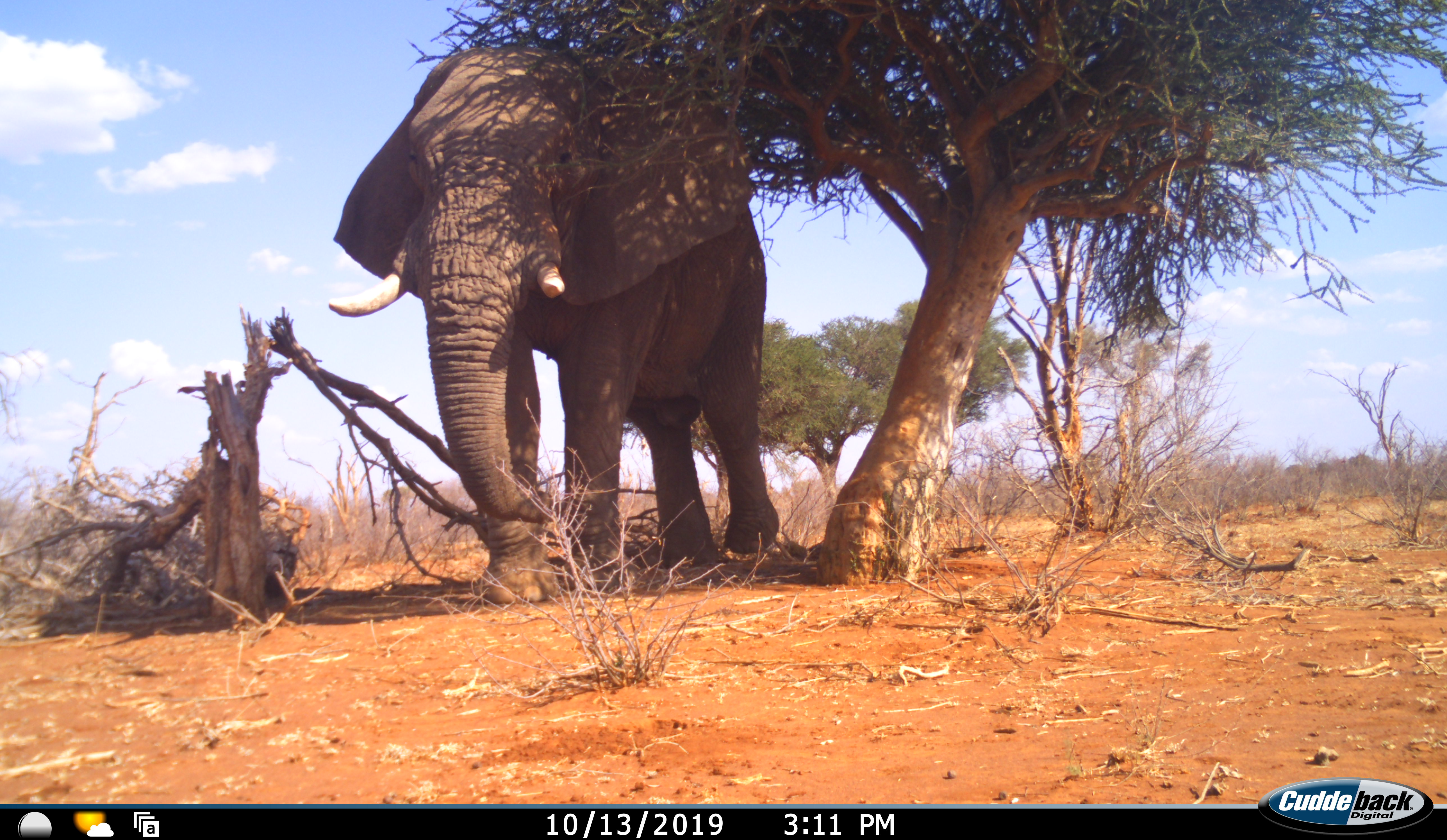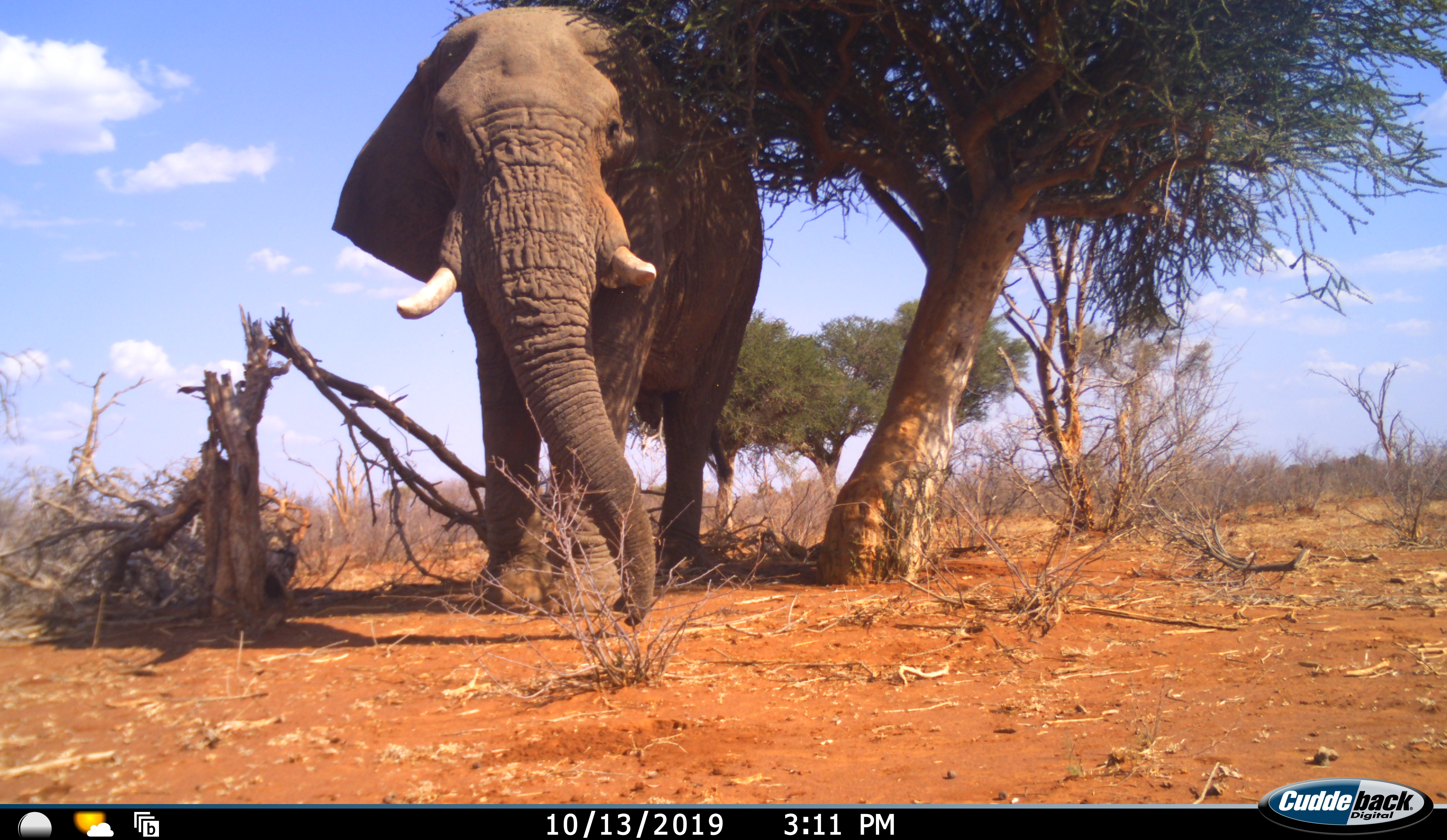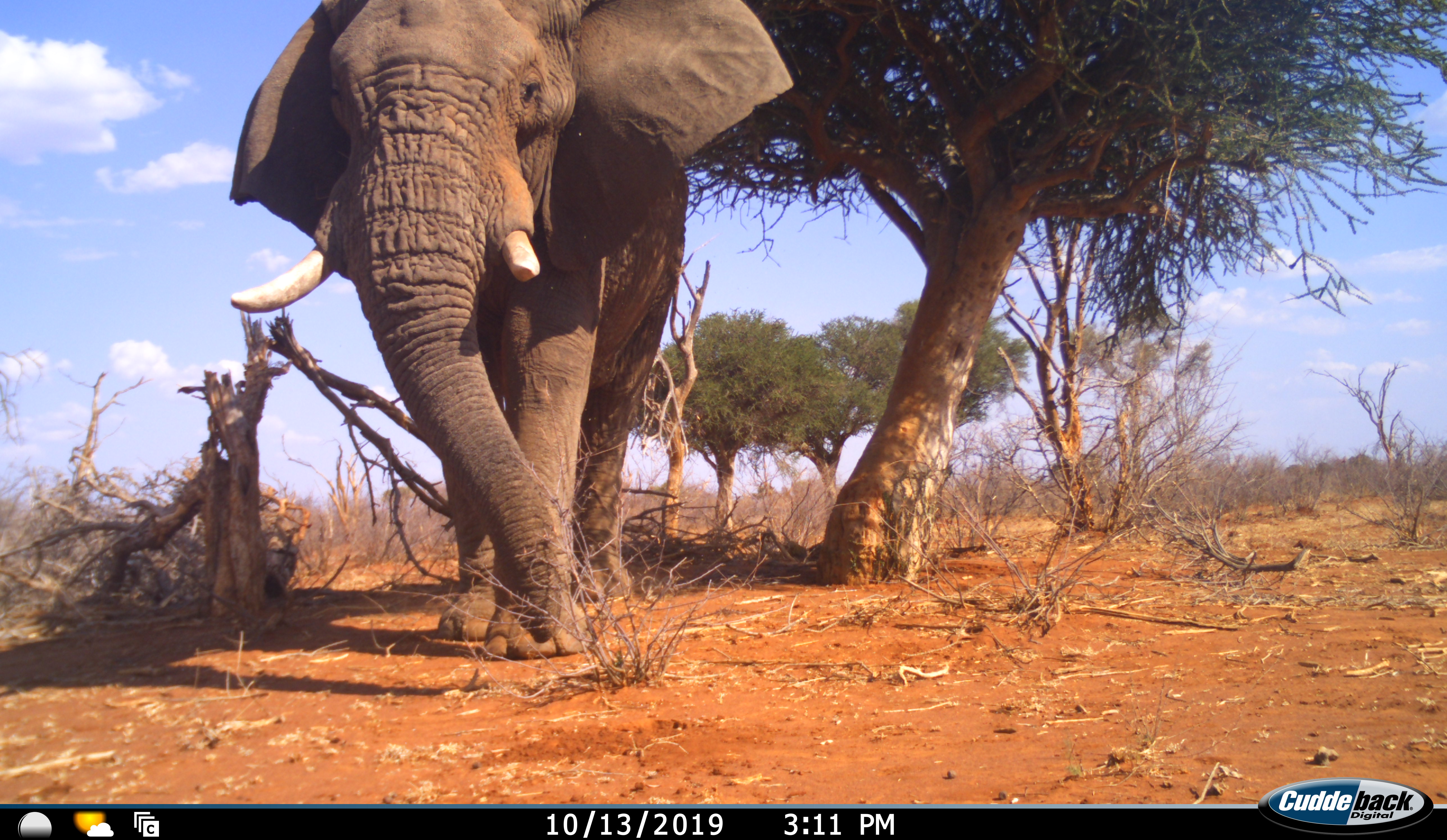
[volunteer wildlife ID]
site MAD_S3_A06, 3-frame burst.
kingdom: Animalia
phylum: Chordata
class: Mammalia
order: Proboscidea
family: Elephantidae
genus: Loxodonta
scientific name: Loxodonta africana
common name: african bush elephant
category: elephant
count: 1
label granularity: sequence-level